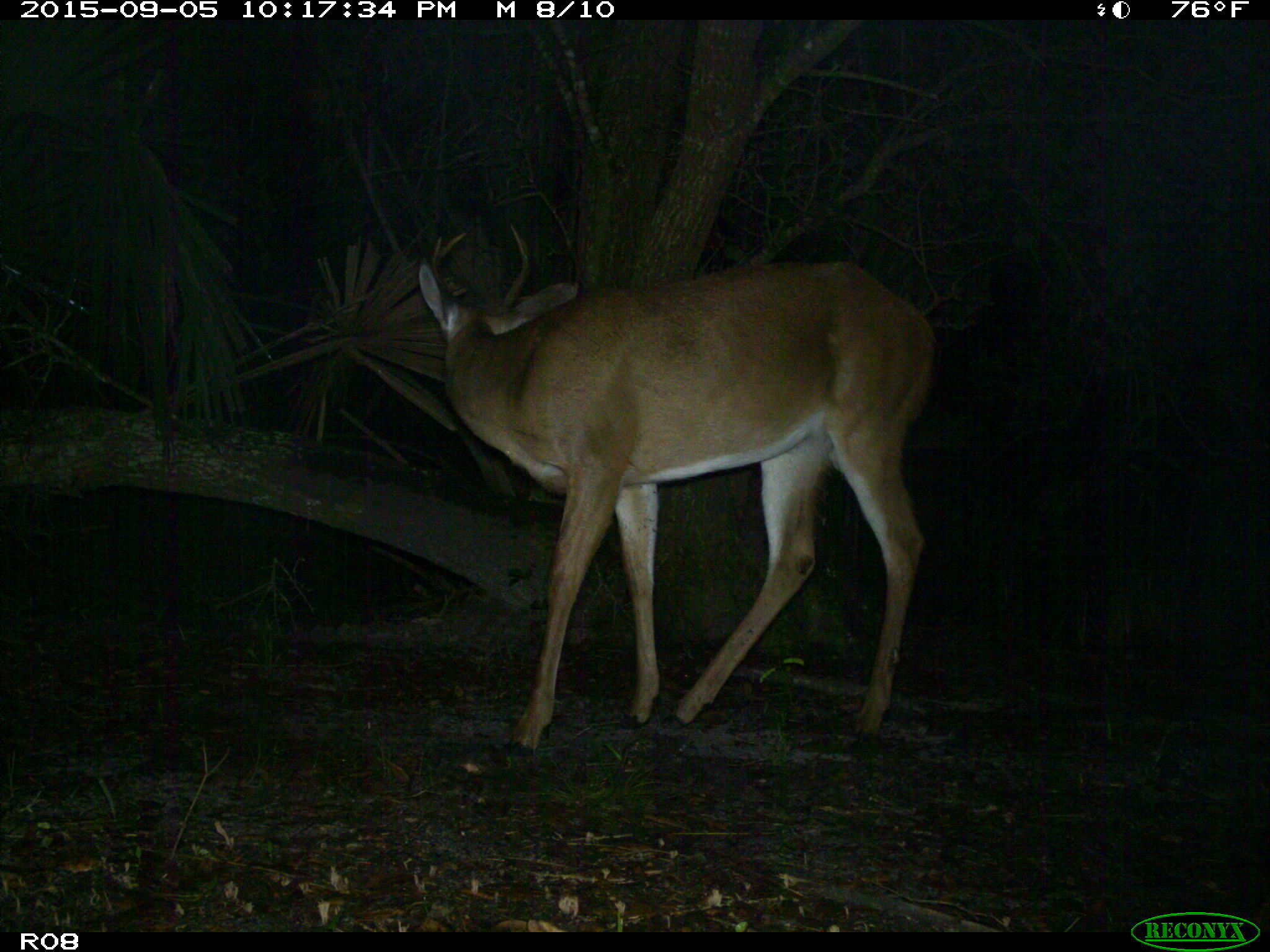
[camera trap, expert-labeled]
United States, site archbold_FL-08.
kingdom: Animalia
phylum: Chordata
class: Mammalia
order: Artiodactyla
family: Cervidae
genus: Odocoileus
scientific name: Odocoileus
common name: deer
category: unidentified deer